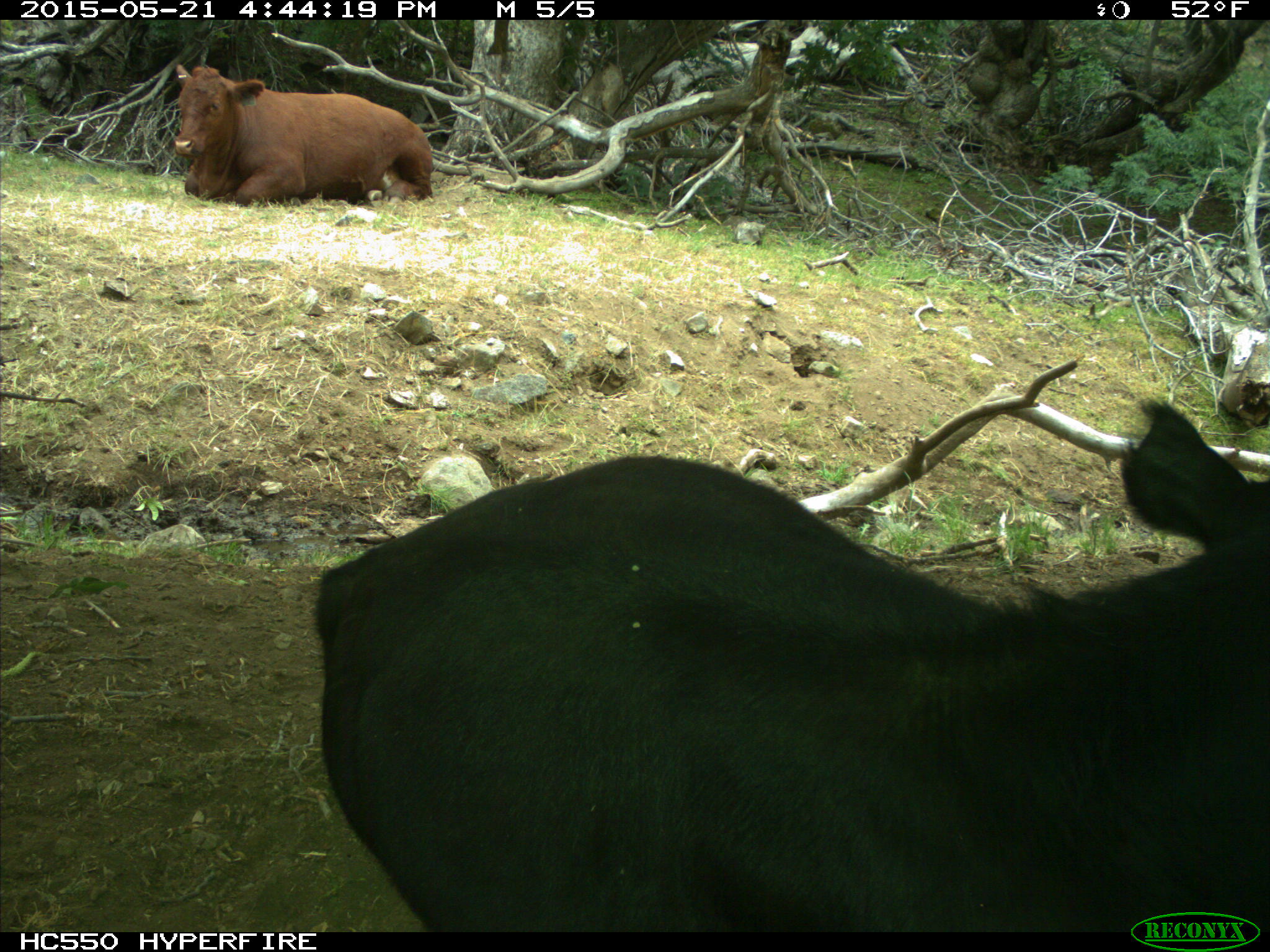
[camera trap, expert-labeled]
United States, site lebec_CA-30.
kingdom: Animalia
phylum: Chordata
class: Mammalia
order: Artiodactyla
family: Bovidae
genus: Bos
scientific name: Bos taurus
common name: domestic cow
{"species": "Bos taurus (domestic cow)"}